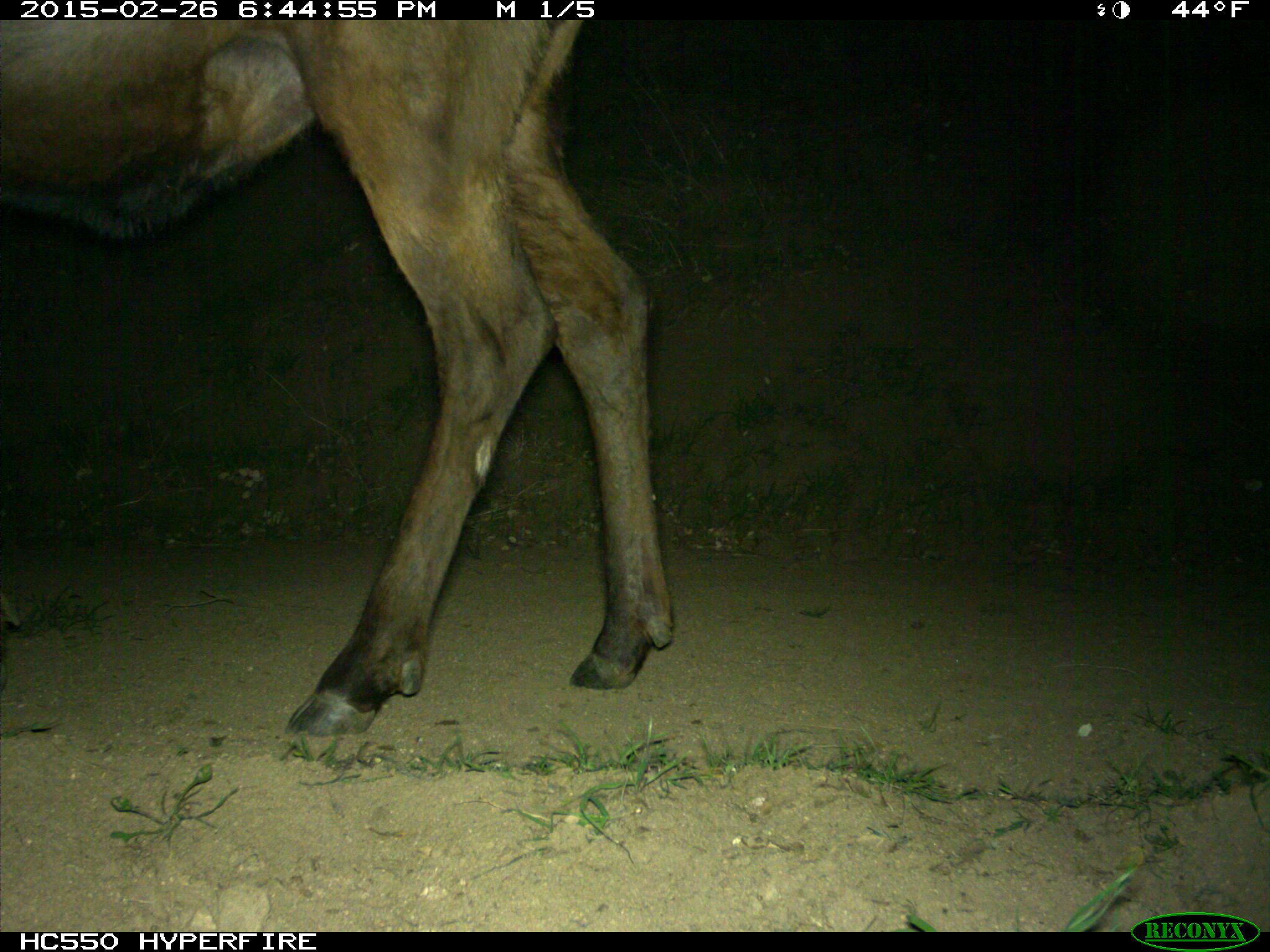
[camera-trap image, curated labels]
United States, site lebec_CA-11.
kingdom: Animalia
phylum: Chordata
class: Mammalia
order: Artiodactyla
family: Cervidae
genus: Cervus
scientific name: Cervus canadensis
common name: elk